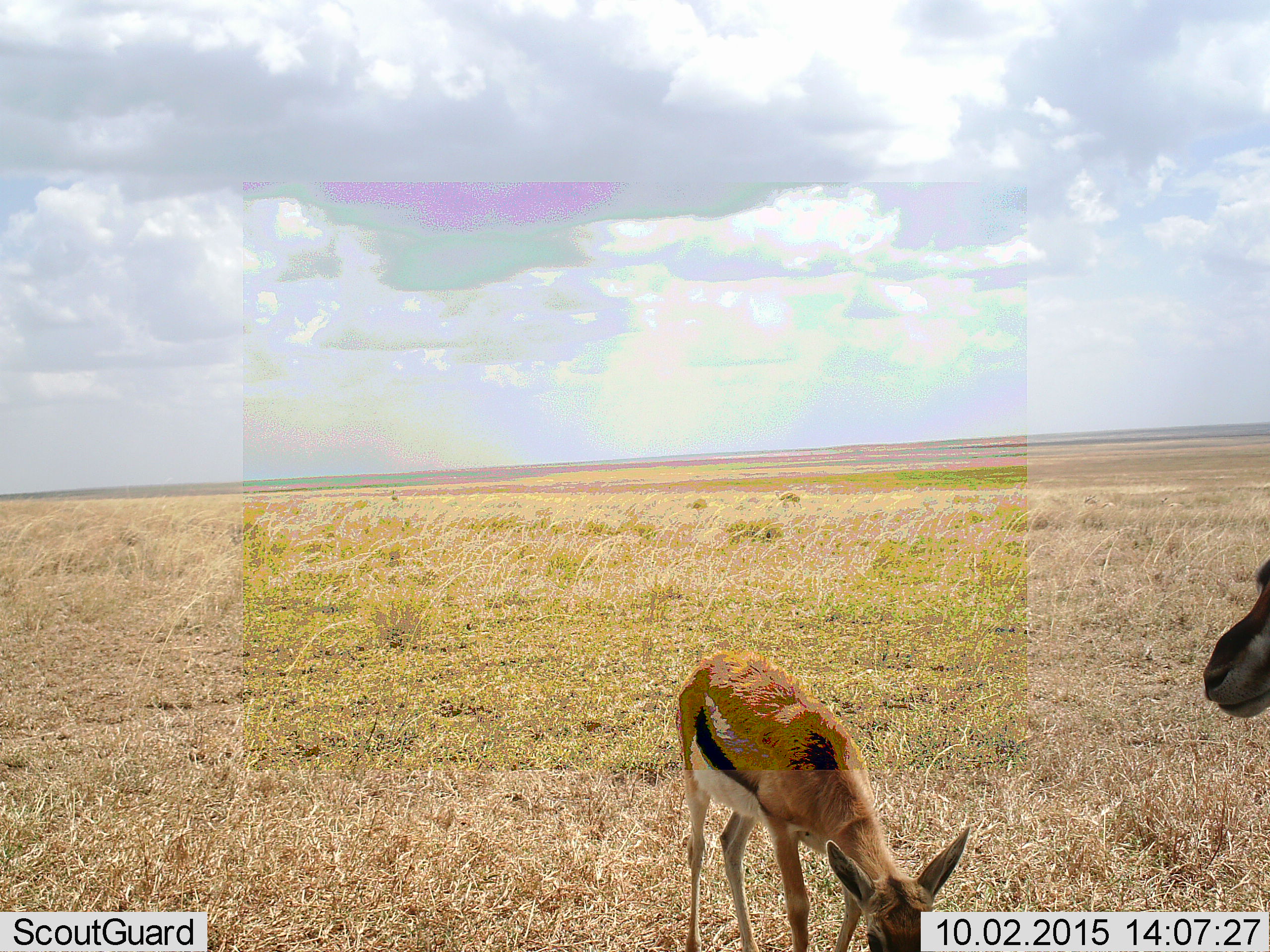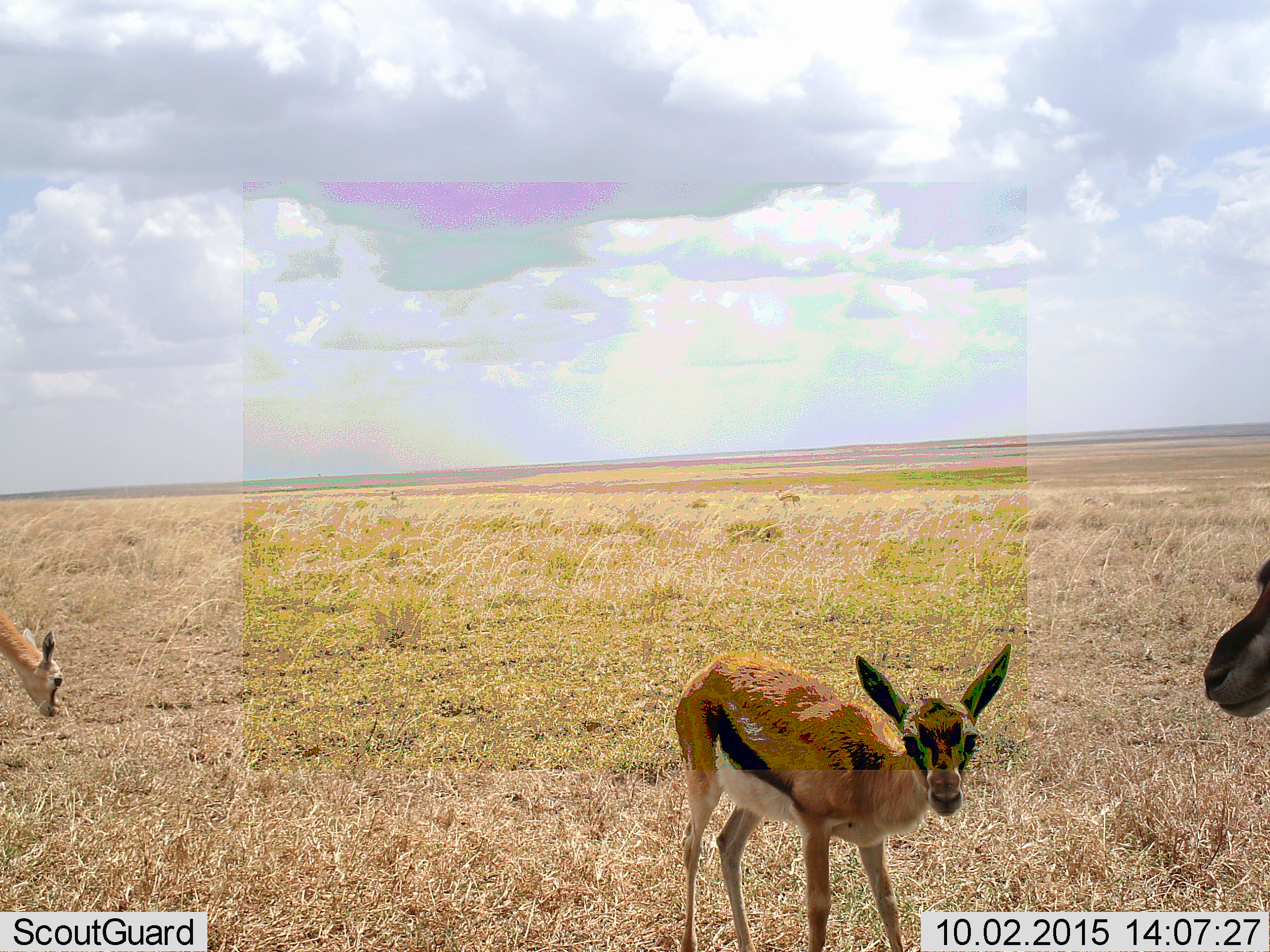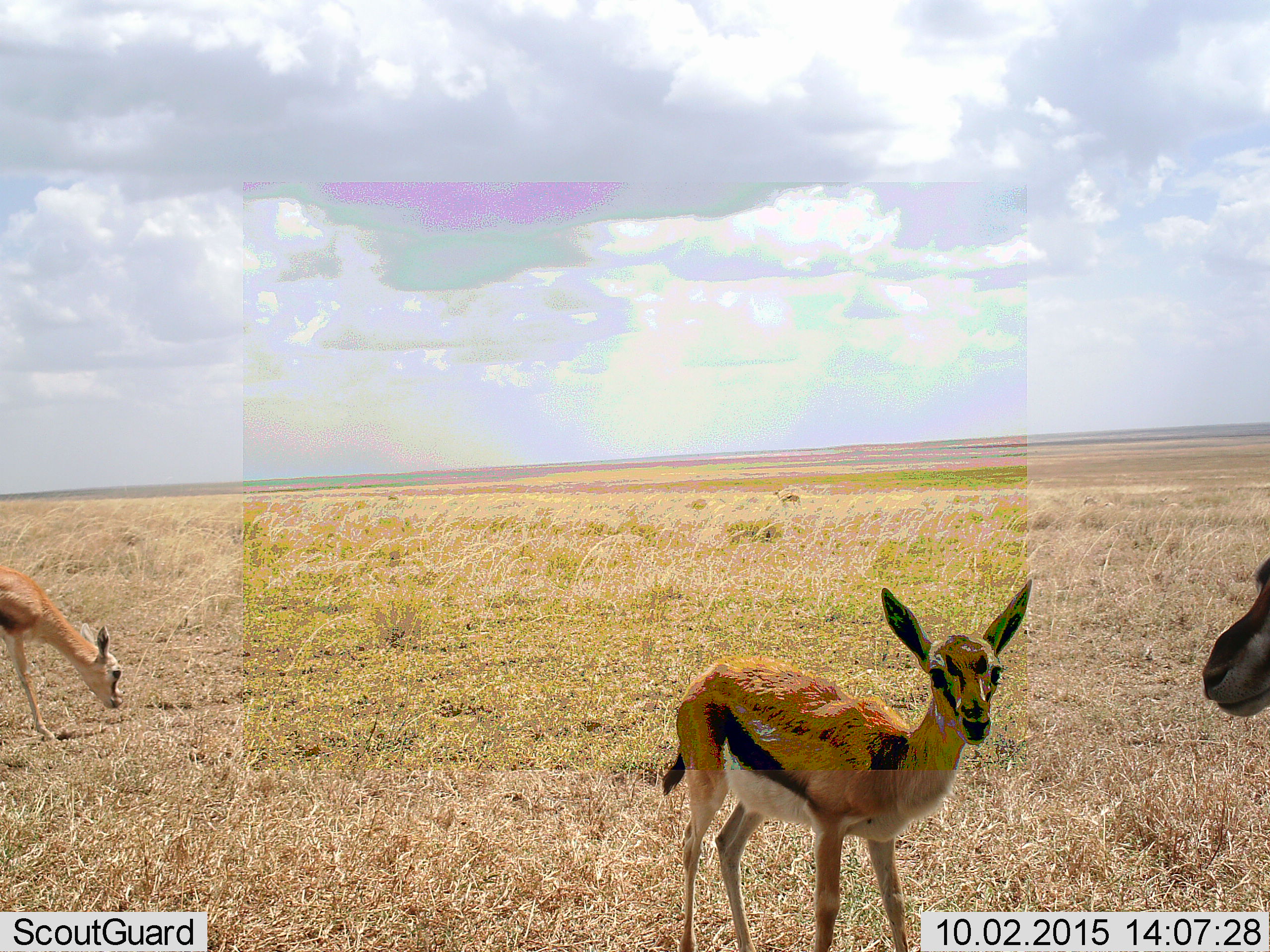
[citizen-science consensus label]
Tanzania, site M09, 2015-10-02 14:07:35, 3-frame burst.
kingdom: Animalia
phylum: Chordata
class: Mammalia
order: Artiodactyla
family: Bovidae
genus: Eudorcas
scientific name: Eudorcas thomsonii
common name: thomson's gazelle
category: gazellethomsons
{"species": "gazellethomsons (thomson's gazelle) (Eudorcas thomsonii)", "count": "3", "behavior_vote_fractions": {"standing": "89%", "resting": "11%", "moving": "44%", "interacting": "0%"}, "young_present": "56%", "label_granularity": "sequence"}